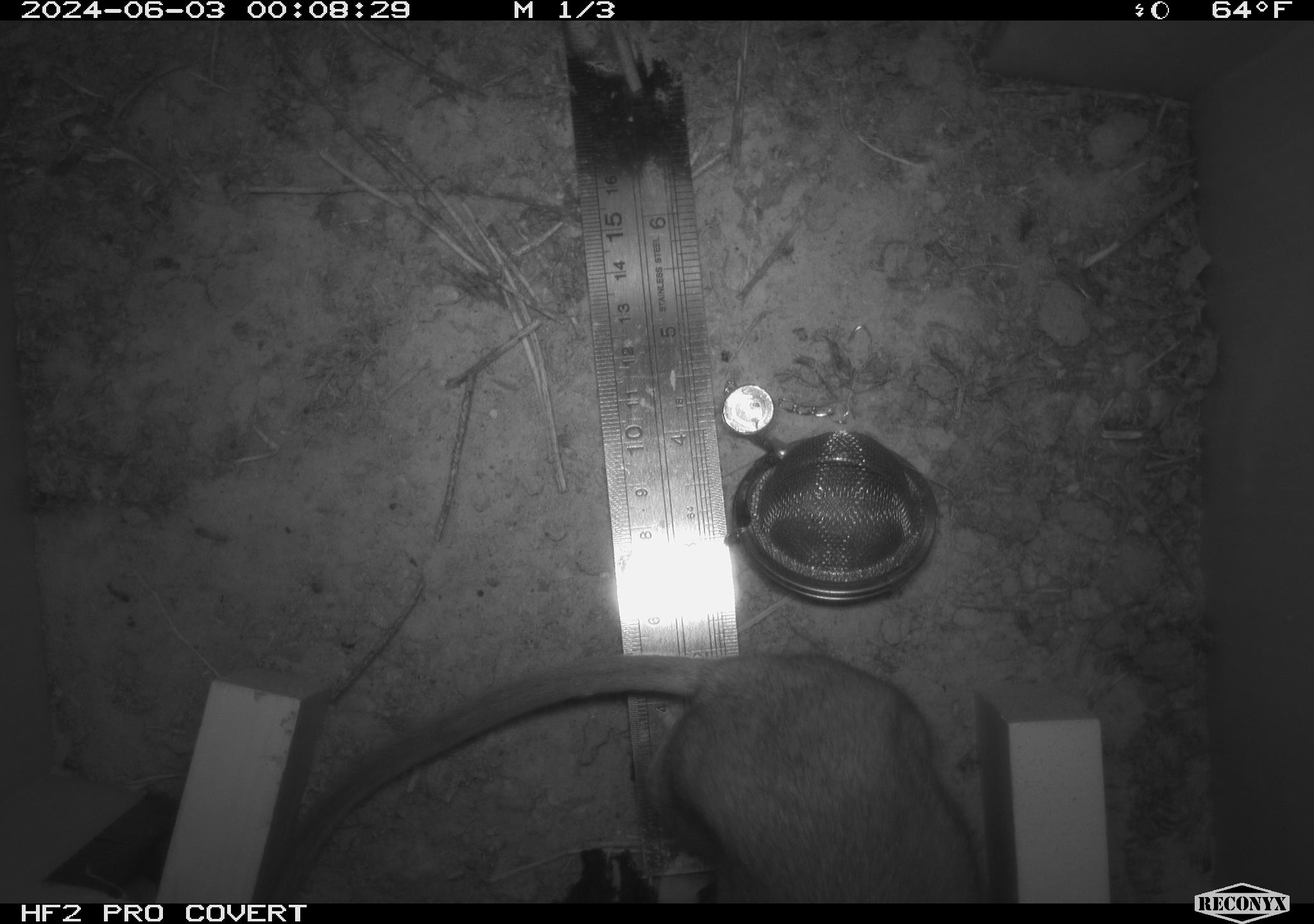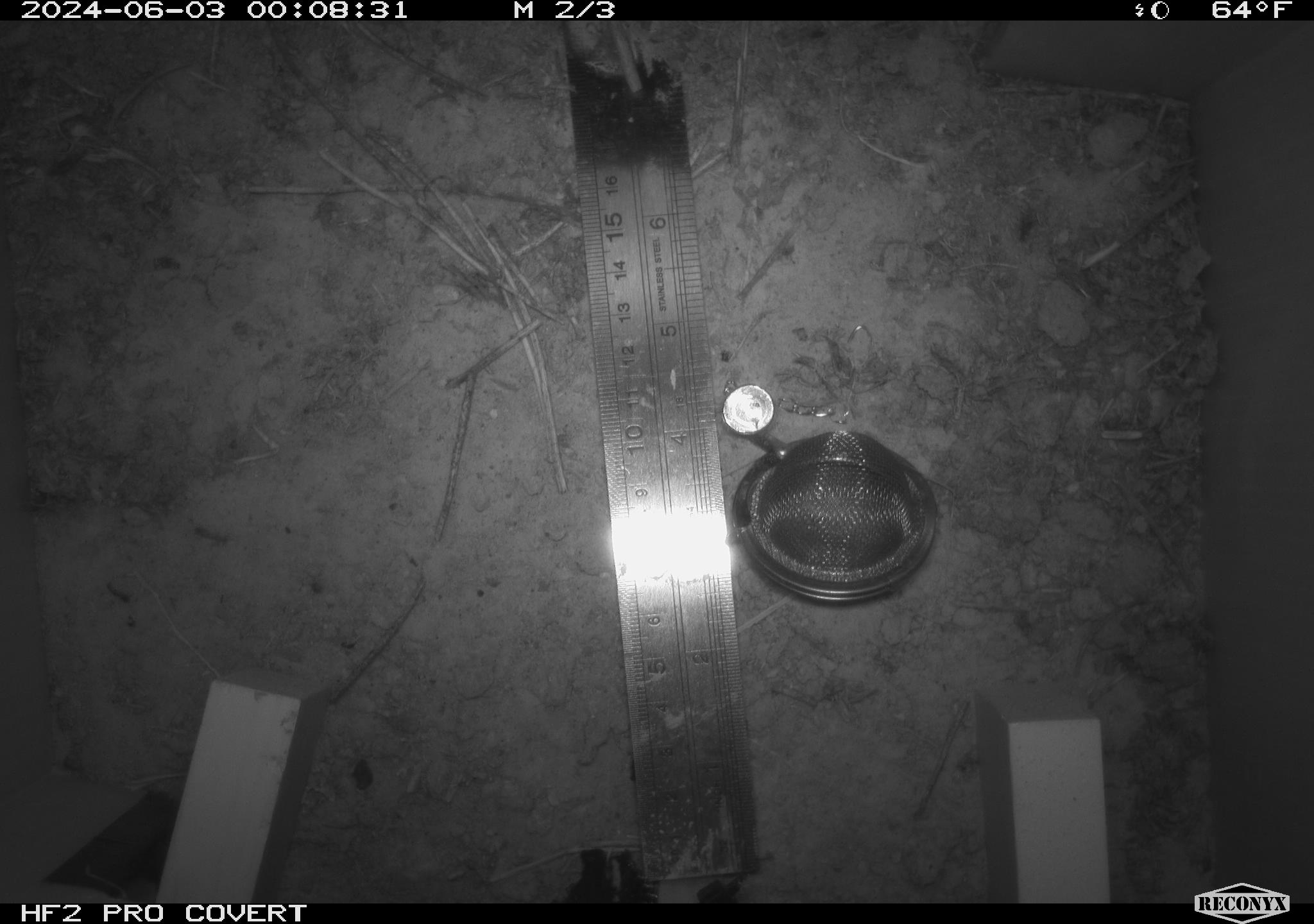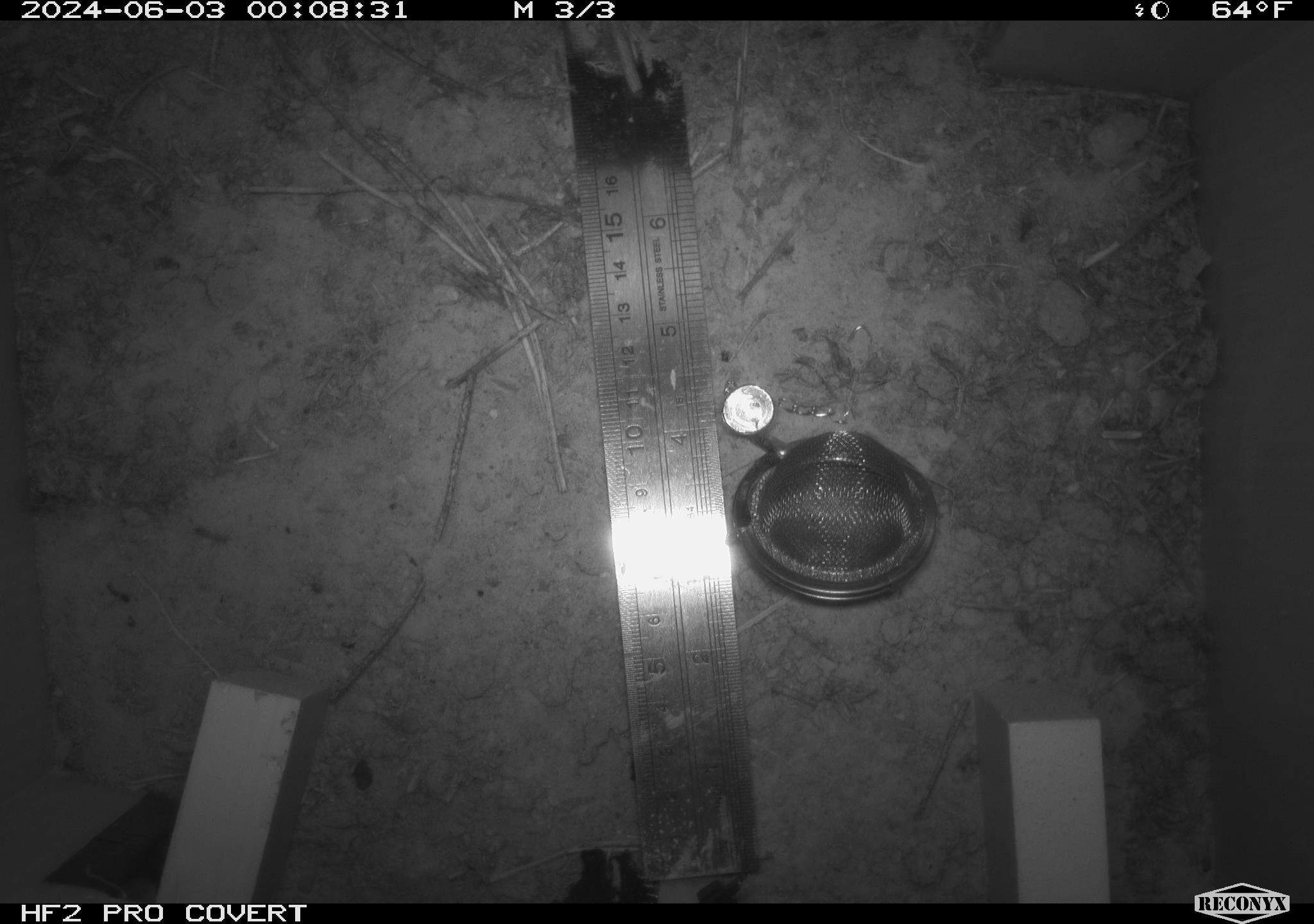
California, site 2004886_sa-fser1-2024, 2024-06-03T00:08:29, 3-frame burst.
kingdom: Animalia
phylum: Chordata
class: Mammalia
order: Rodentia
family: Sciuridae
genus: Neotamias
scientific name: Neotamias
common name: western chipmunks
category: neotamias species